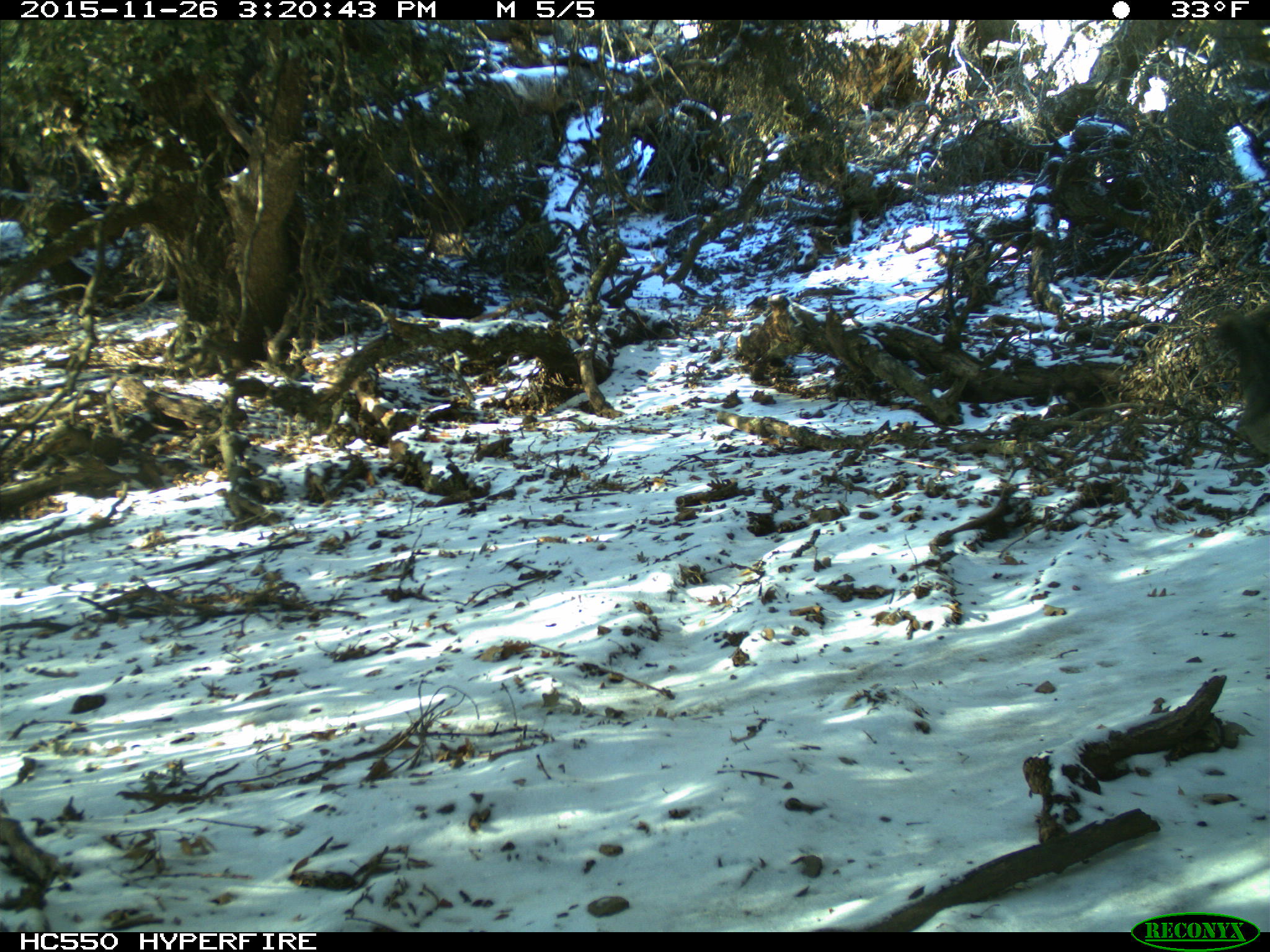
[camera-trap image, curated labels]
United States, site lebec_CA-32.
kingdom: Animalia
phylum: Chordata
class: Mammalia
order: Artiodactyla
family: Suidae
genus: Sus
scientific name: Sus scrofa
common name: wild boar